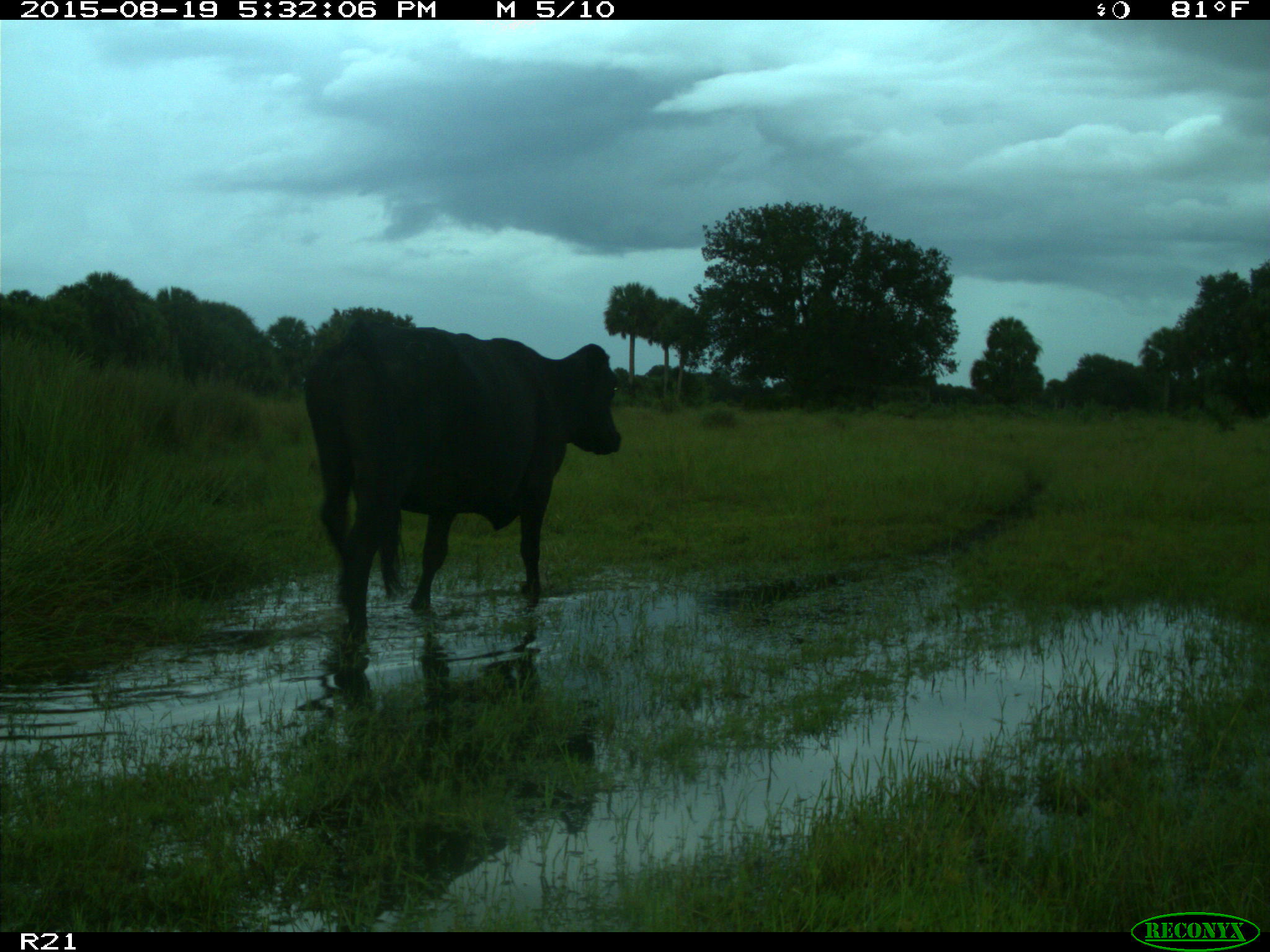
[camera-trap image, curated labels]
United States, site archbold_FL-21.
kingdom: Animalia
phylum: Chordata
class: Mammalia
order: Artiodactyla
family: Bovidae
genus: Bos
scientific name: Bos taurus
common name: domestic cow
Bos taurus (domestic cow).